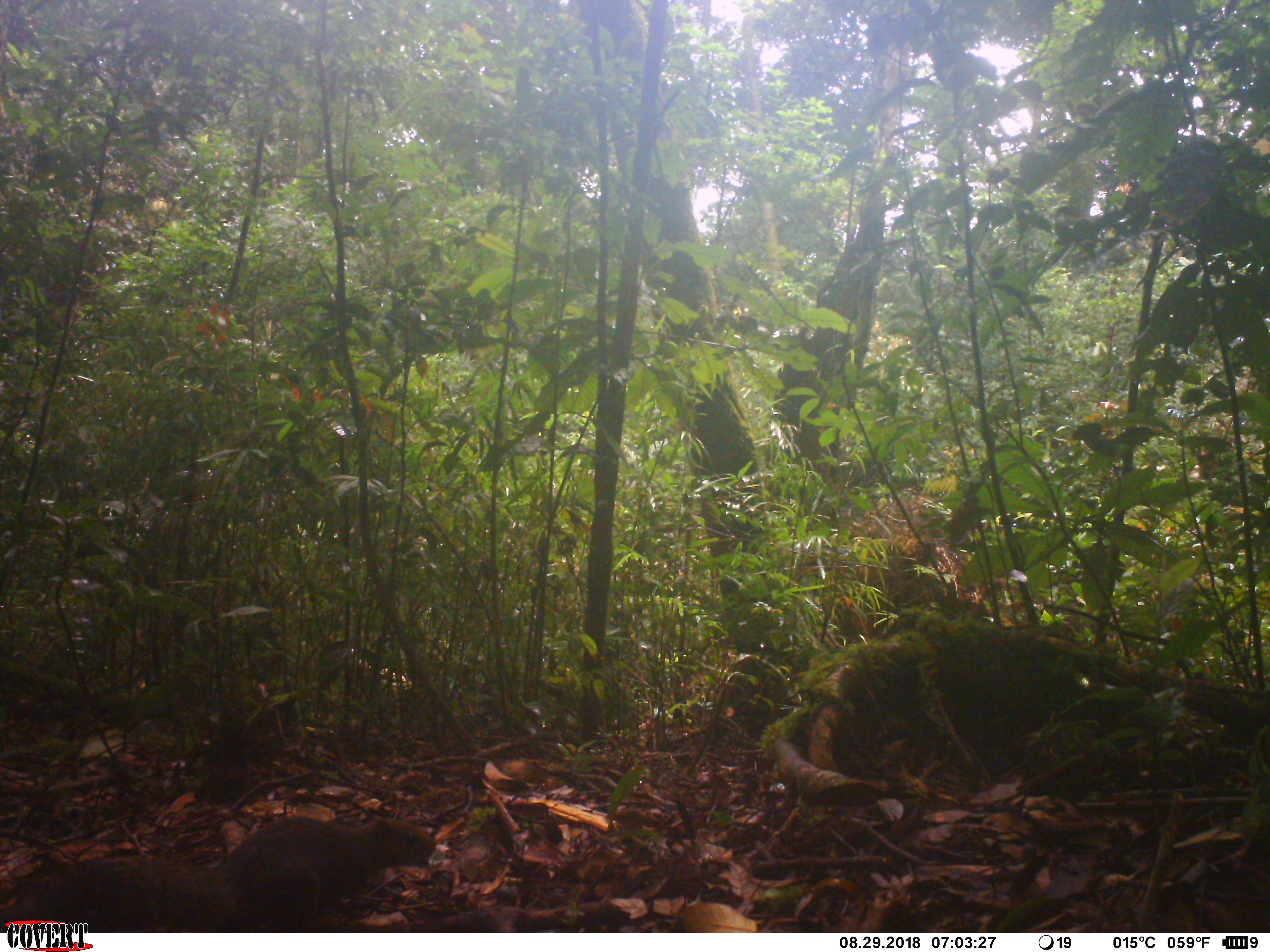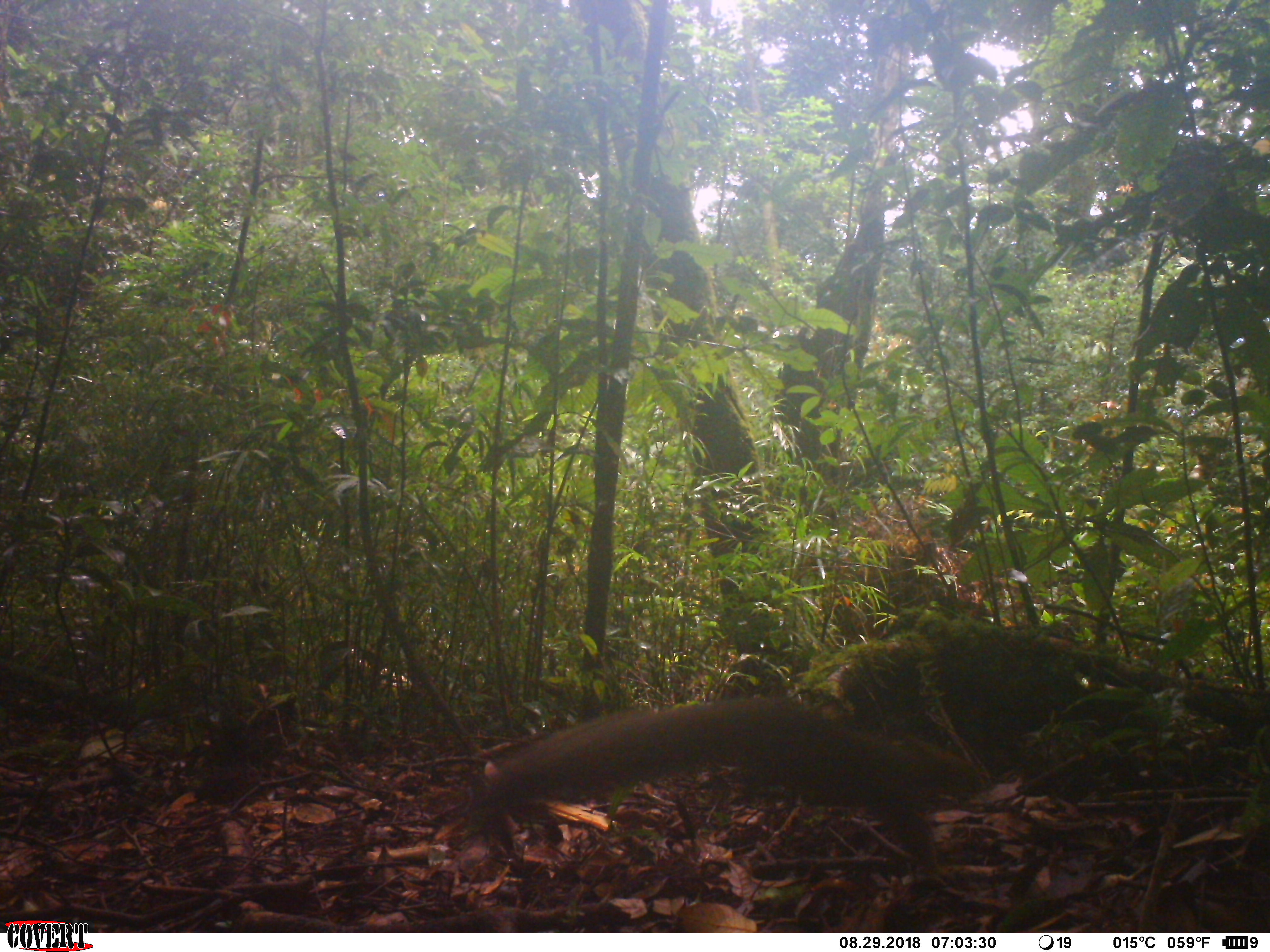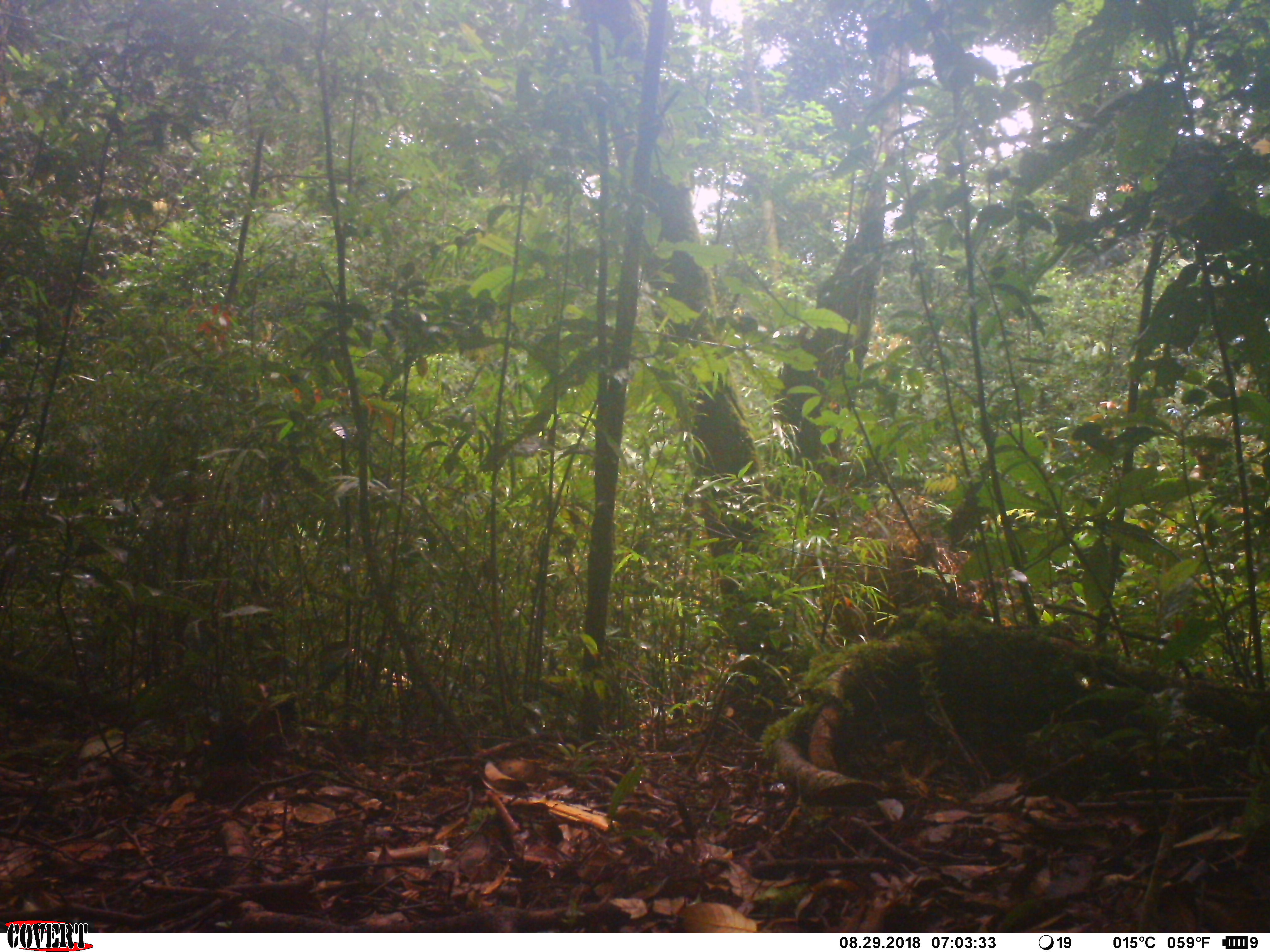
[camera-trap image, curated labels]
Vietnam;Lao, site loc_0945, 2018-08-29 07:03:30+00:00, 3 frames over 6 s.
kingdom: Animalia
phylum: Chordata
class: Mammalia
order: Rodentia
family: Sciuridae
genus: Dremomys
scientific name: Dremomys rufigenis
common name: red-cheeked squirrel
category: red cheeked squirrel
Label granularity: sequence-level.